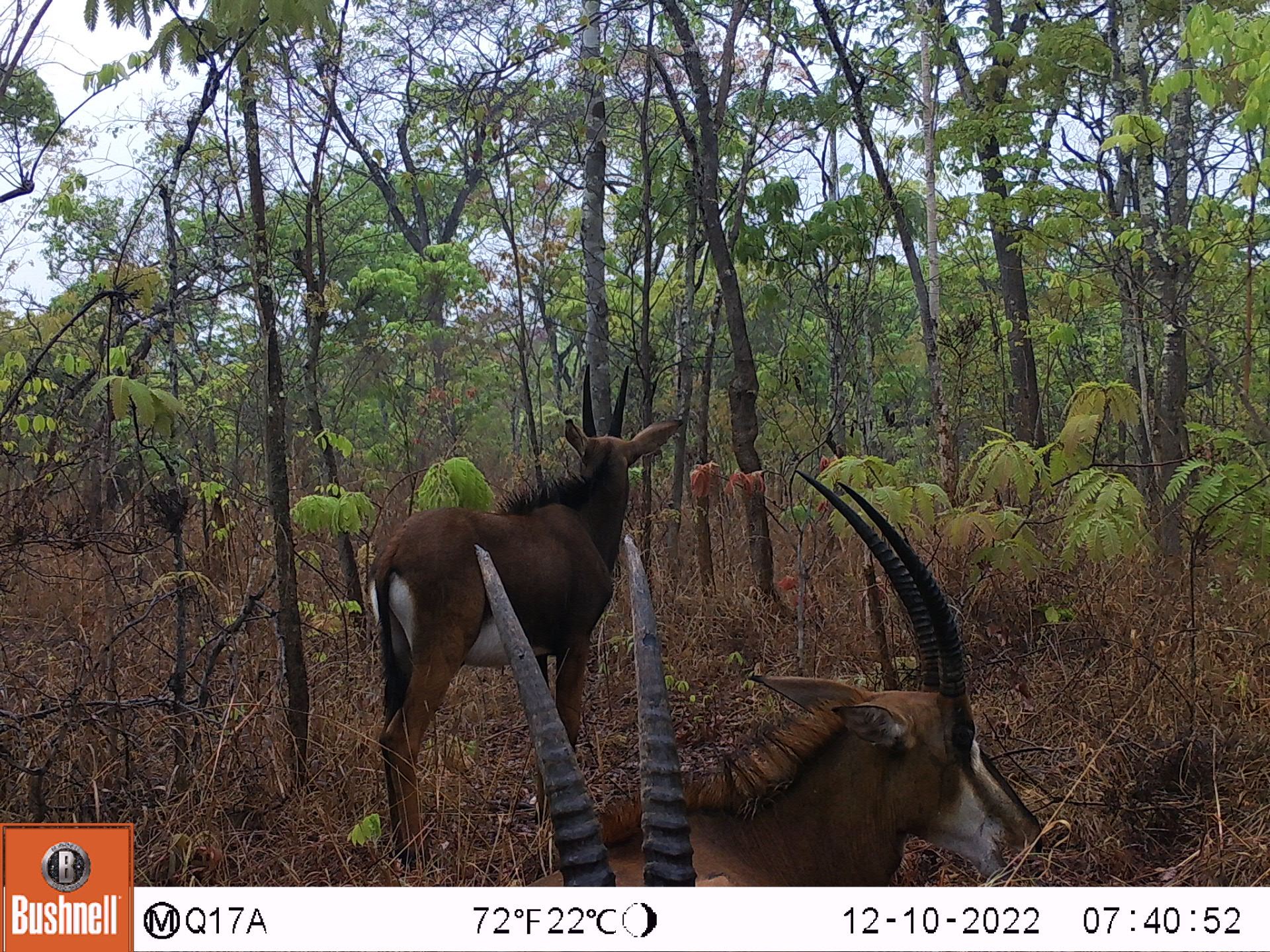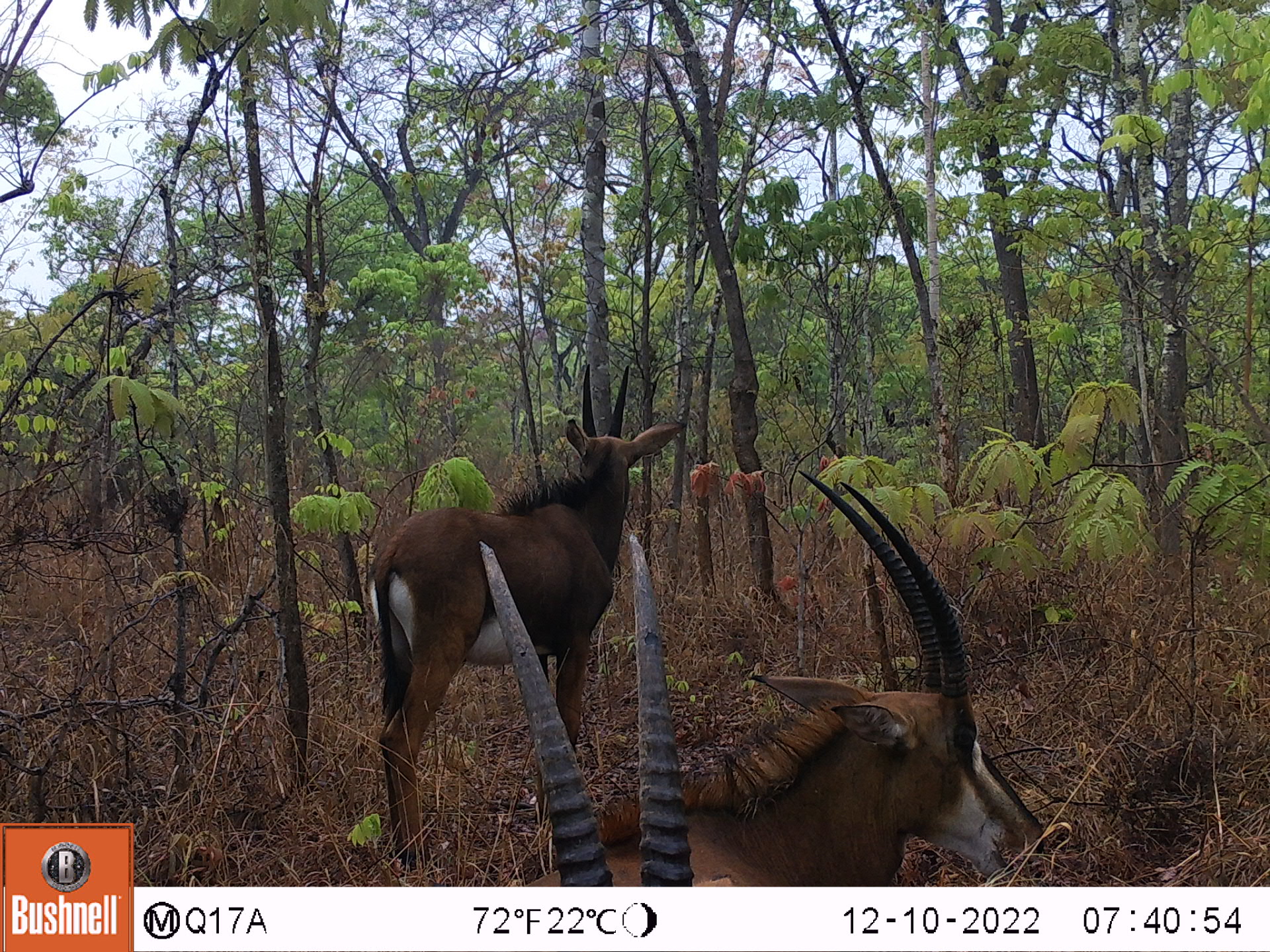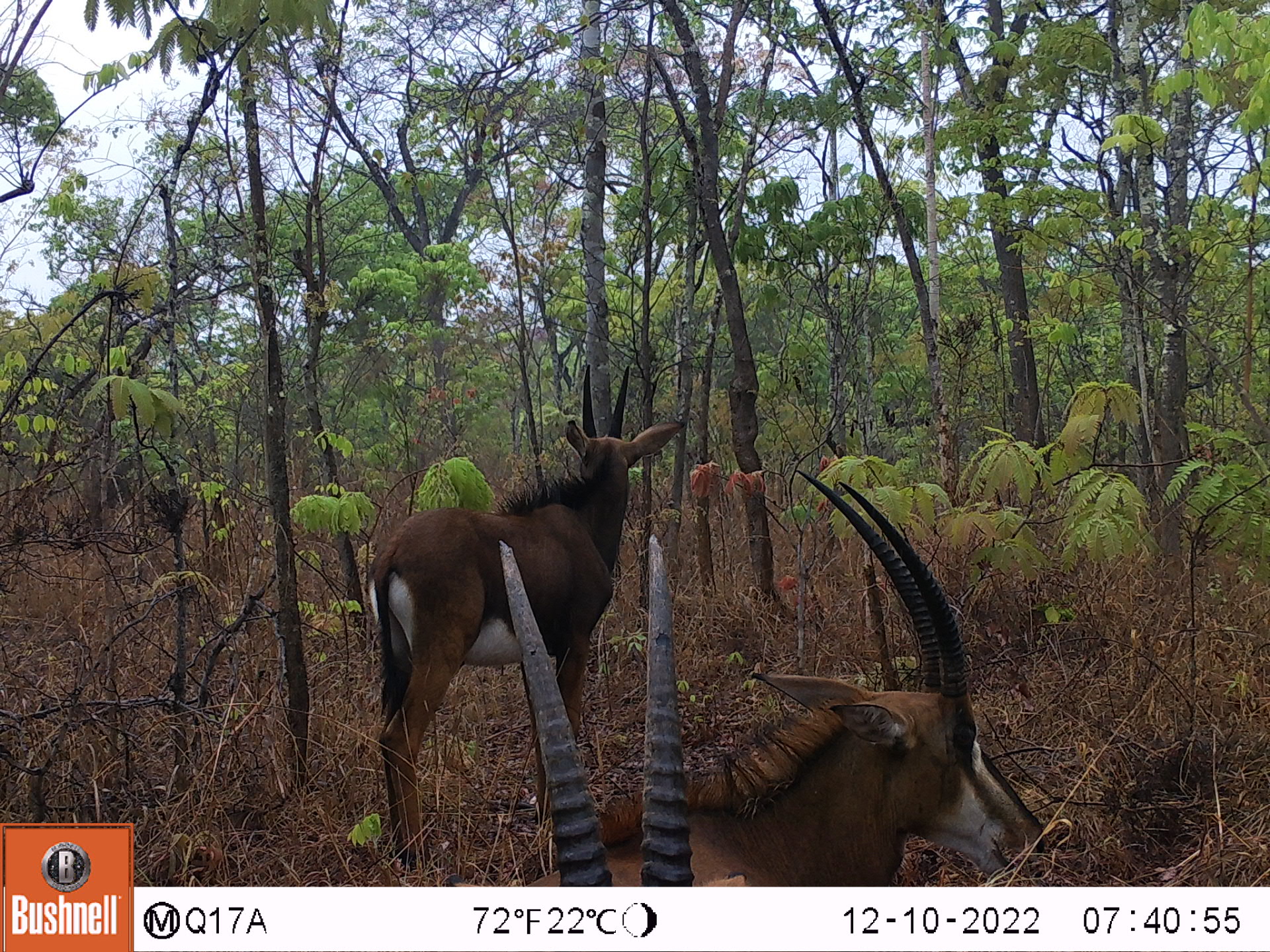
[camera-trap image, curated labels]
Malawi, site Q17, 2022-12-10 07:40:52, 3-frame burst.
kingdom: Animalia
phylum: Chordata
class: Mammalia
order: Artiodactyla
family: Bovidae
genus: Hippotragus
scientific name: Hippotragus niger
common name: sable antelope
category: sable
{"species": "sable (sable antelope) (Hippotragus niger)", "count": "3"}